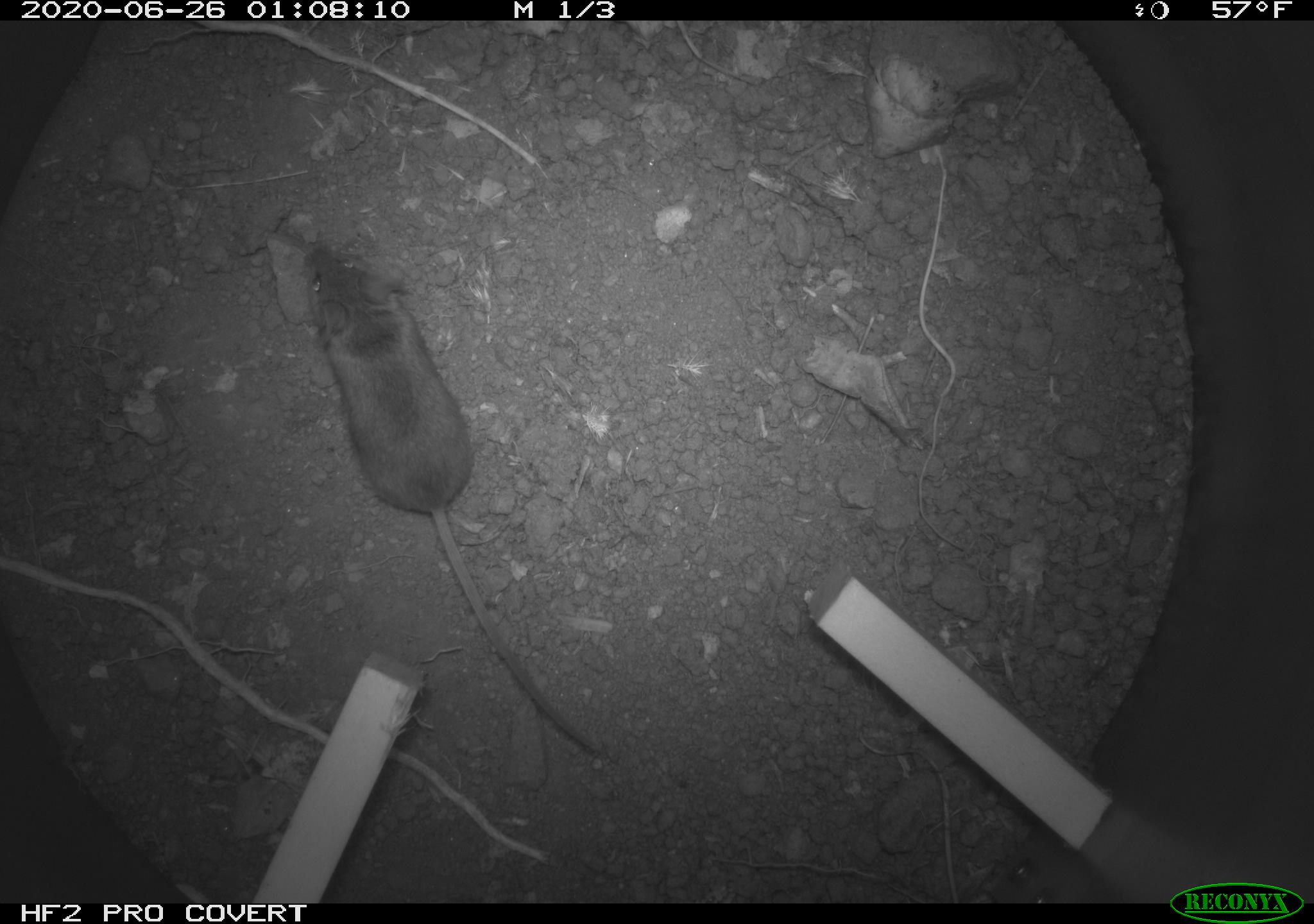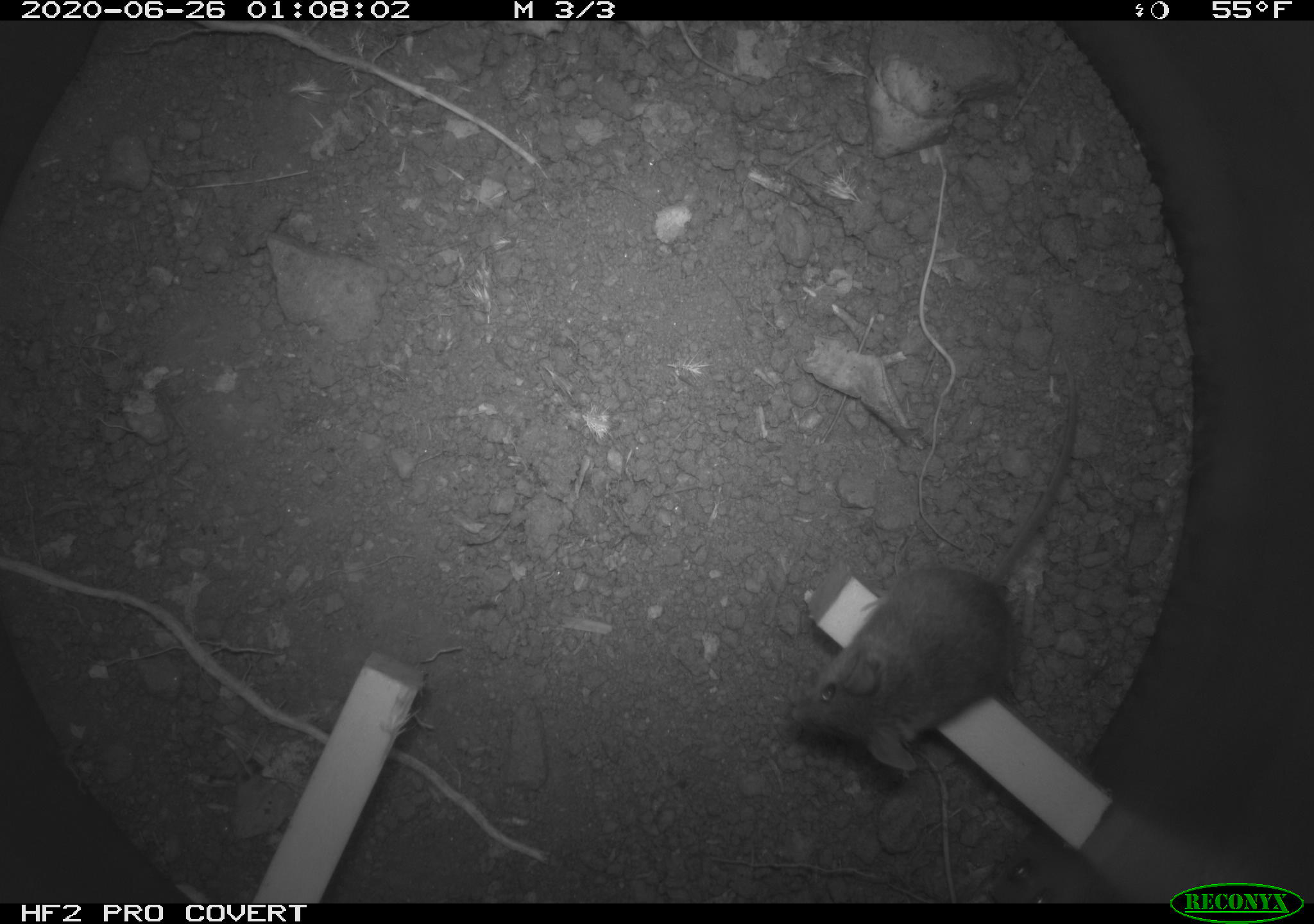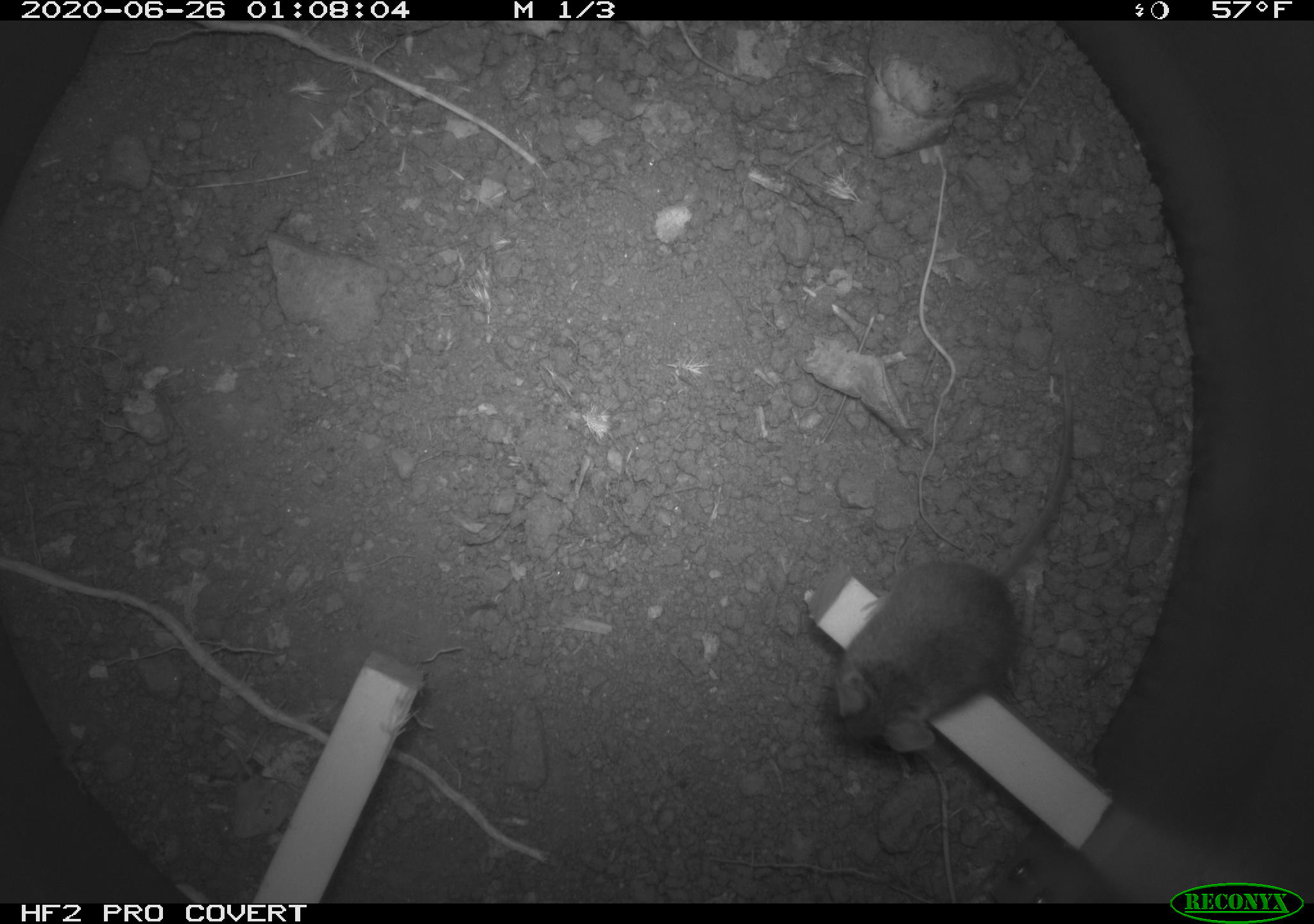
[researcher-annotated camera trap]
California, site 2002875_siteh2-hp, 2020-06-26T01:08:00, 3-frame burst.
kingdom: Animalia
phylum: Chordata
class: Mammalia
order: Rodentia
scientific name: Rodentia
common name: rodent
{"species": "rodent (Rodentia)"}